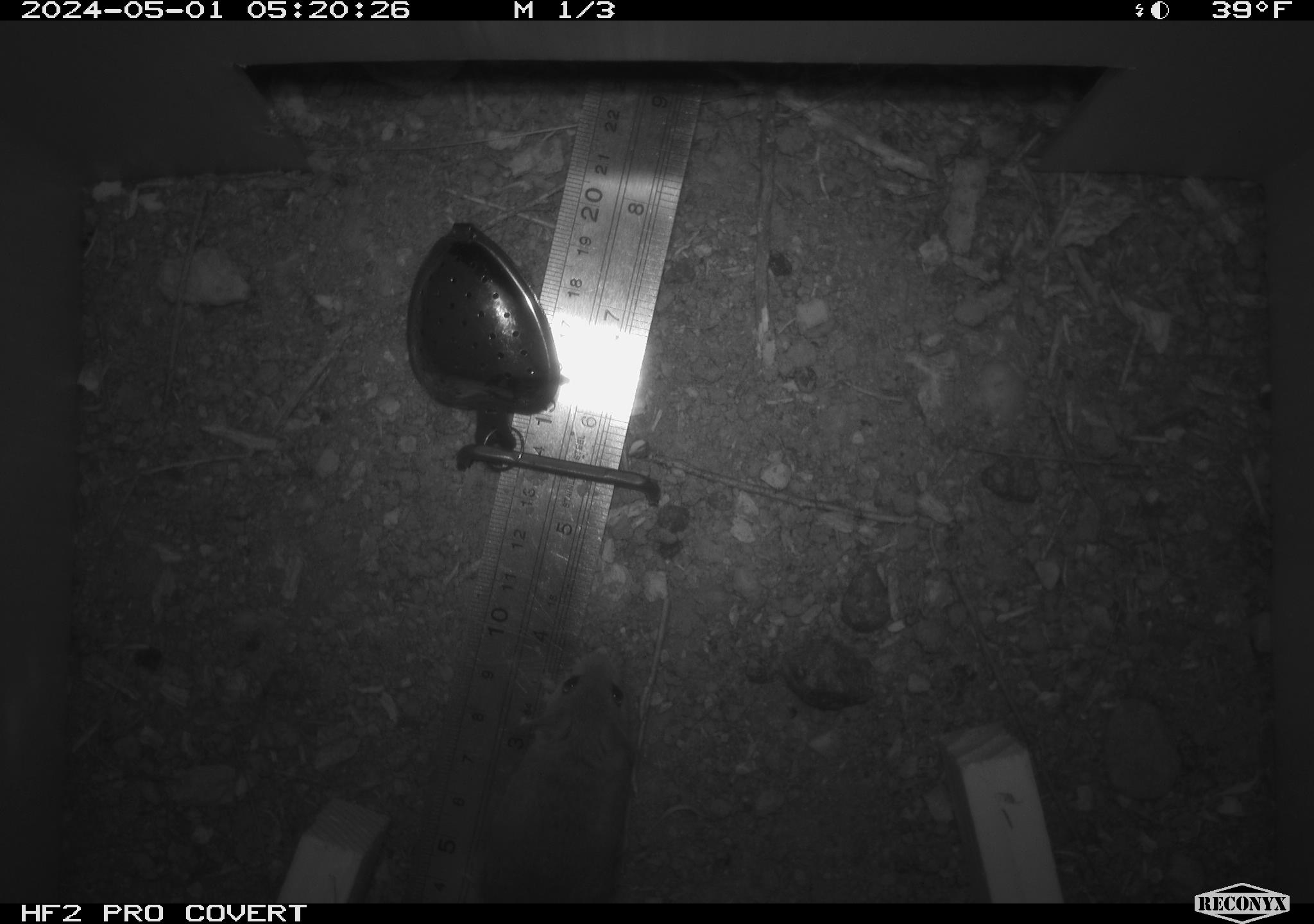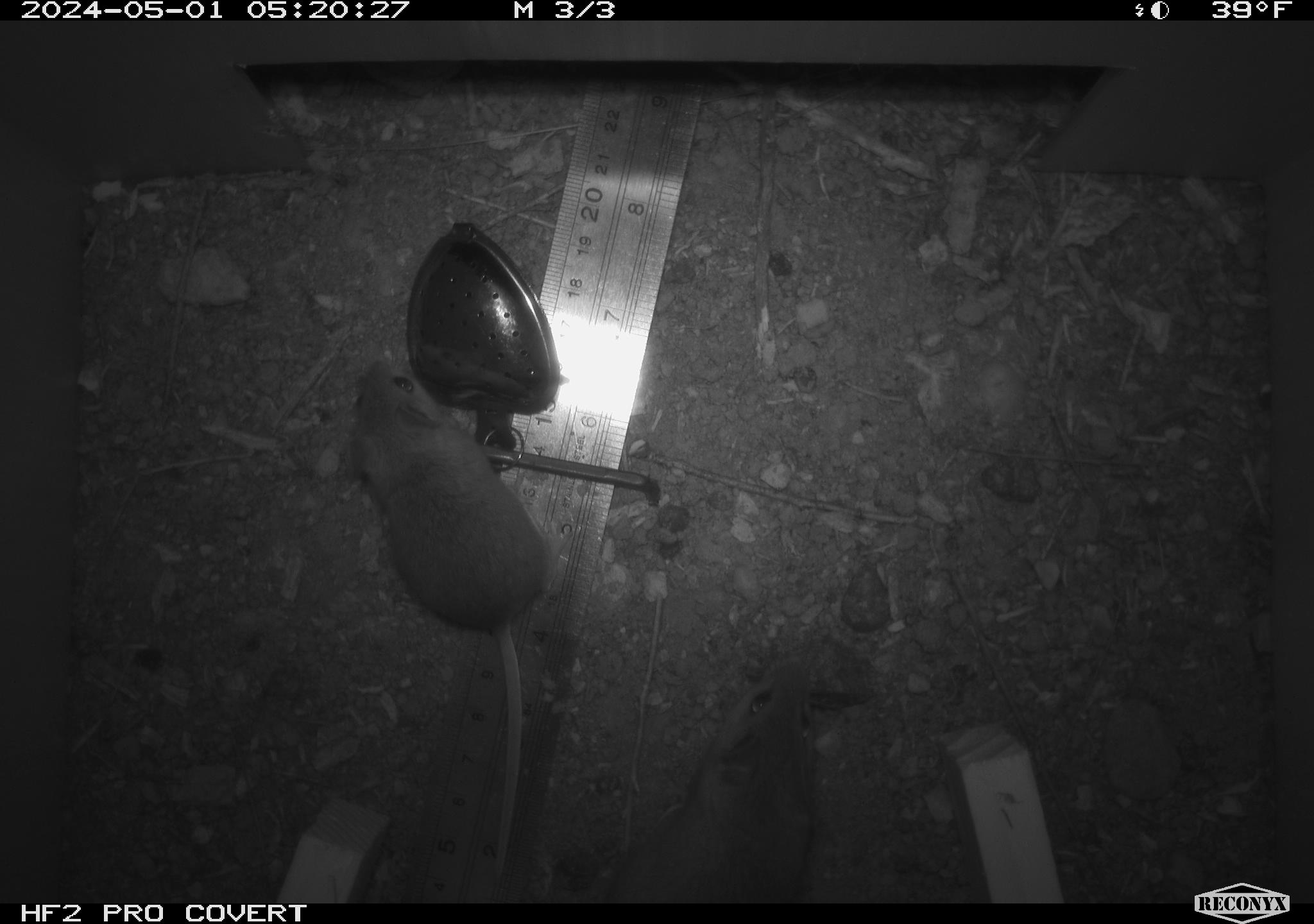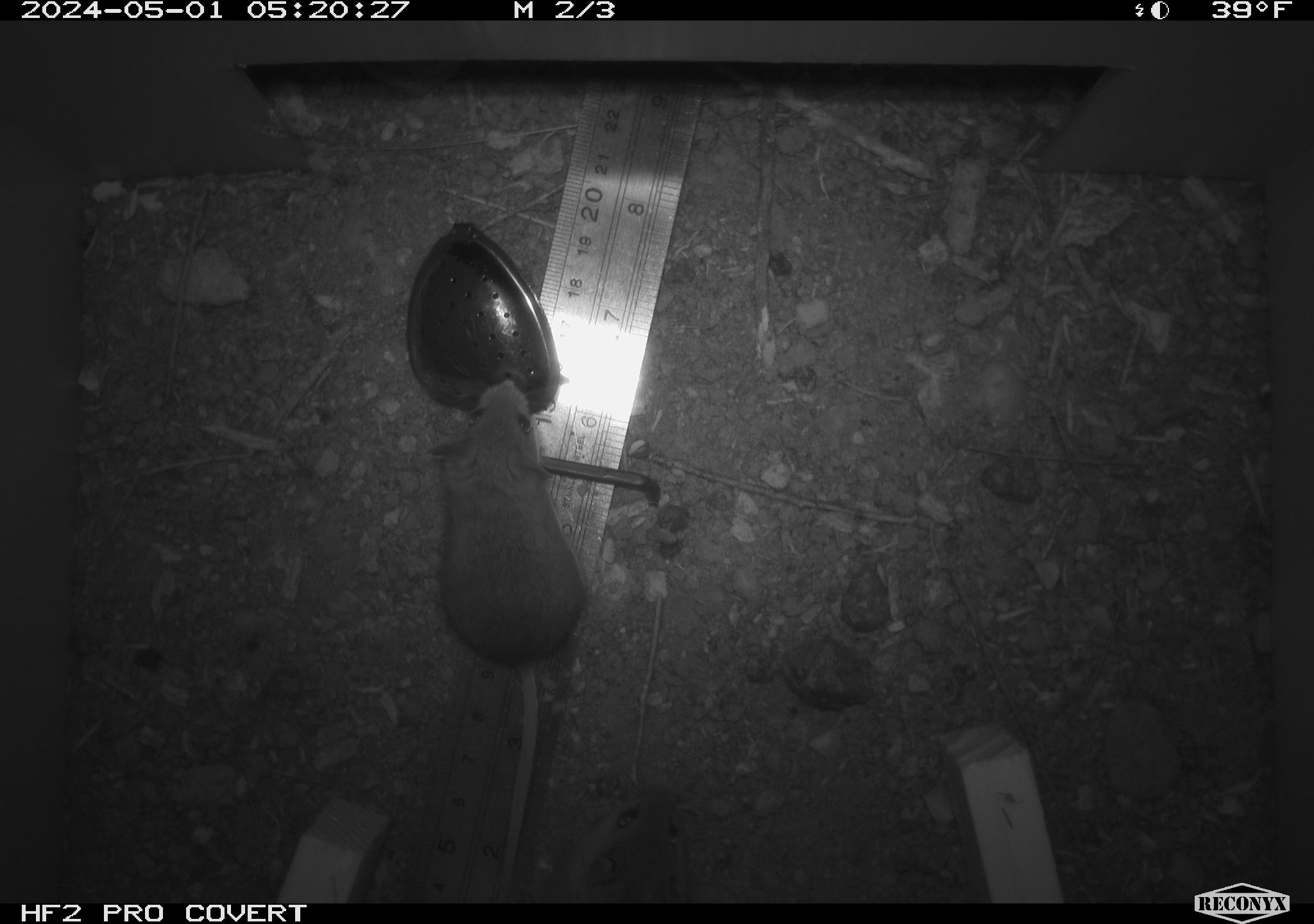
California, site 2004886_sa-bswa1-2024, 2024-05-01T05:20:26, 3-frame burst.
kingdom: Animalia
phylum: Chordata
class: Mammalia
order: Rodentia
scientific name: Rodentia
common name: mouse species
Mouse species (Rodentia).